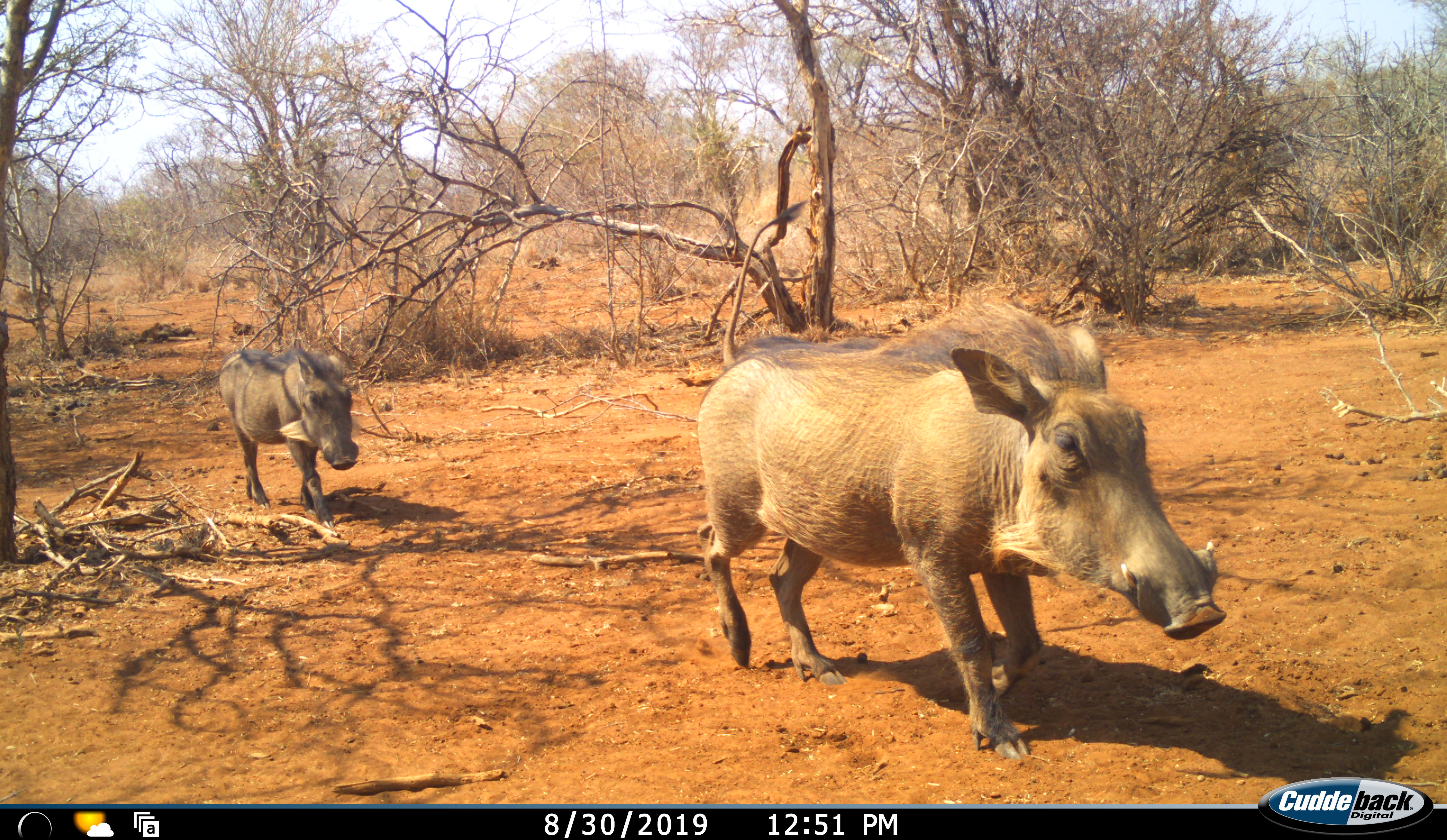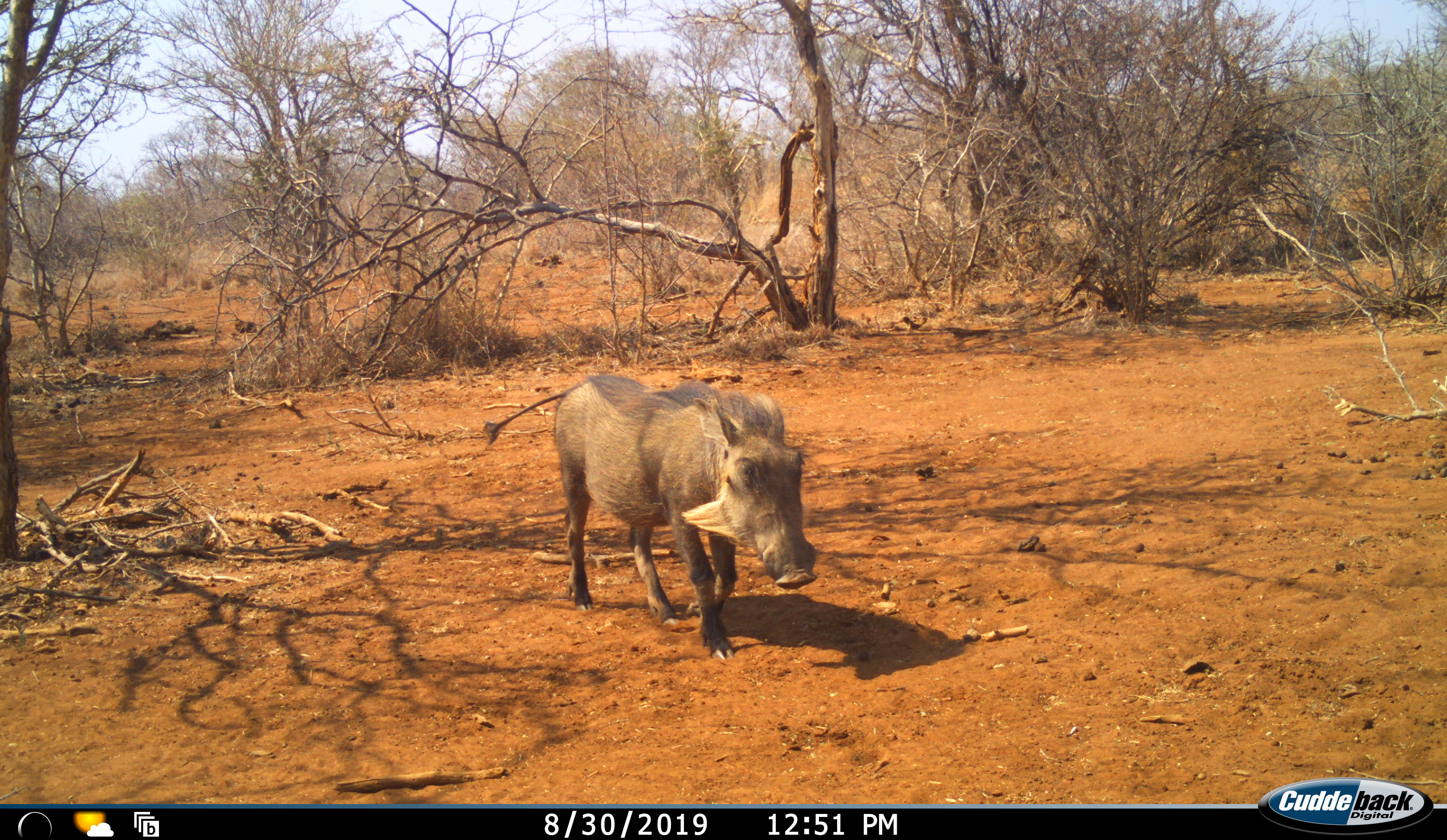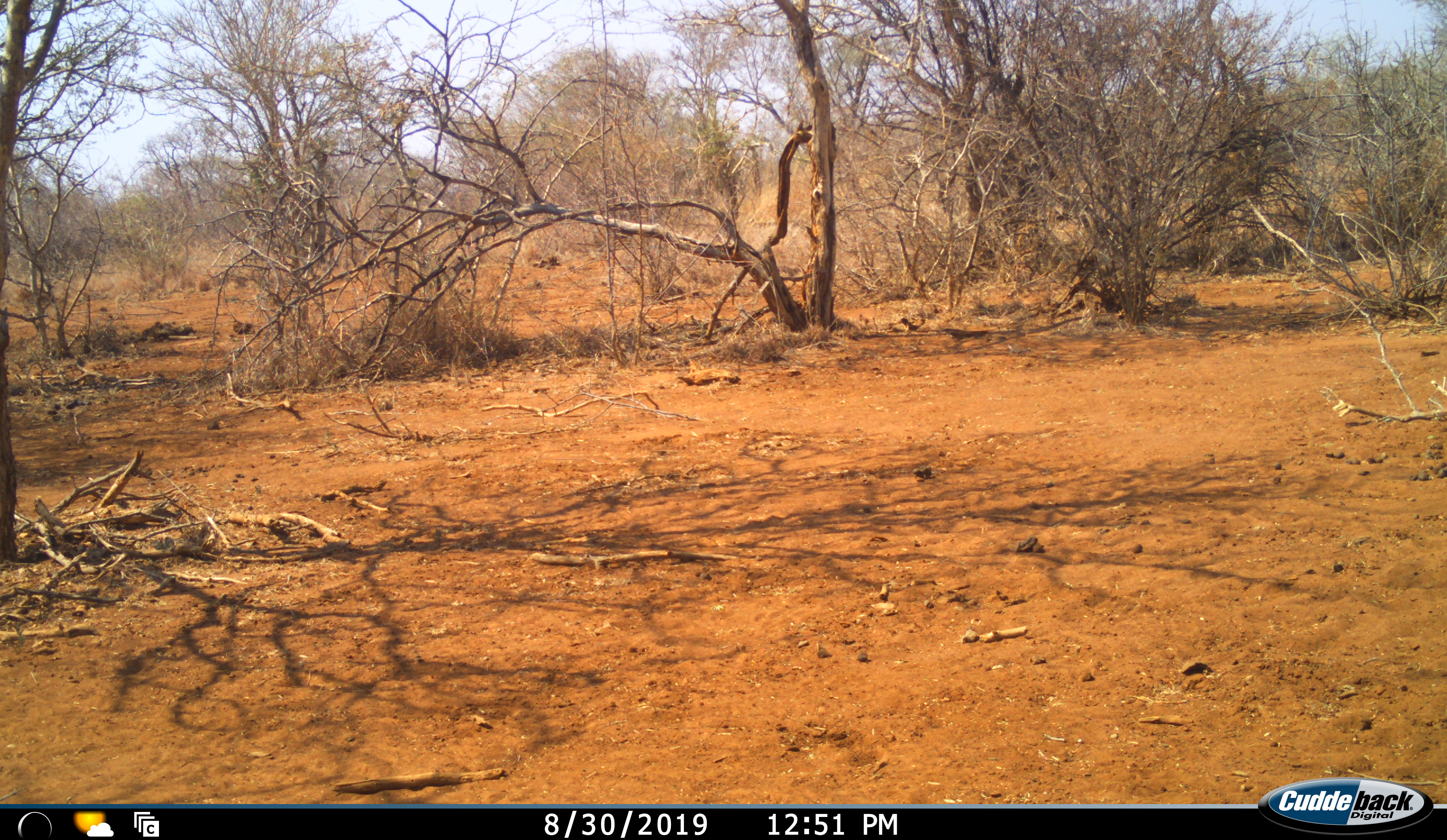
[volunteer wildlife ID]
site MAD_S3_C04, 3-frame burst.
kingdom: Animalia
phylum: Chordata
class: Mammalia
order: Artiodactyla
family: Suidae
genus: Phacochoerus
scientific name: Phacochoerus africanus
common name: warthog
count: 2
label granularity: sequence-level